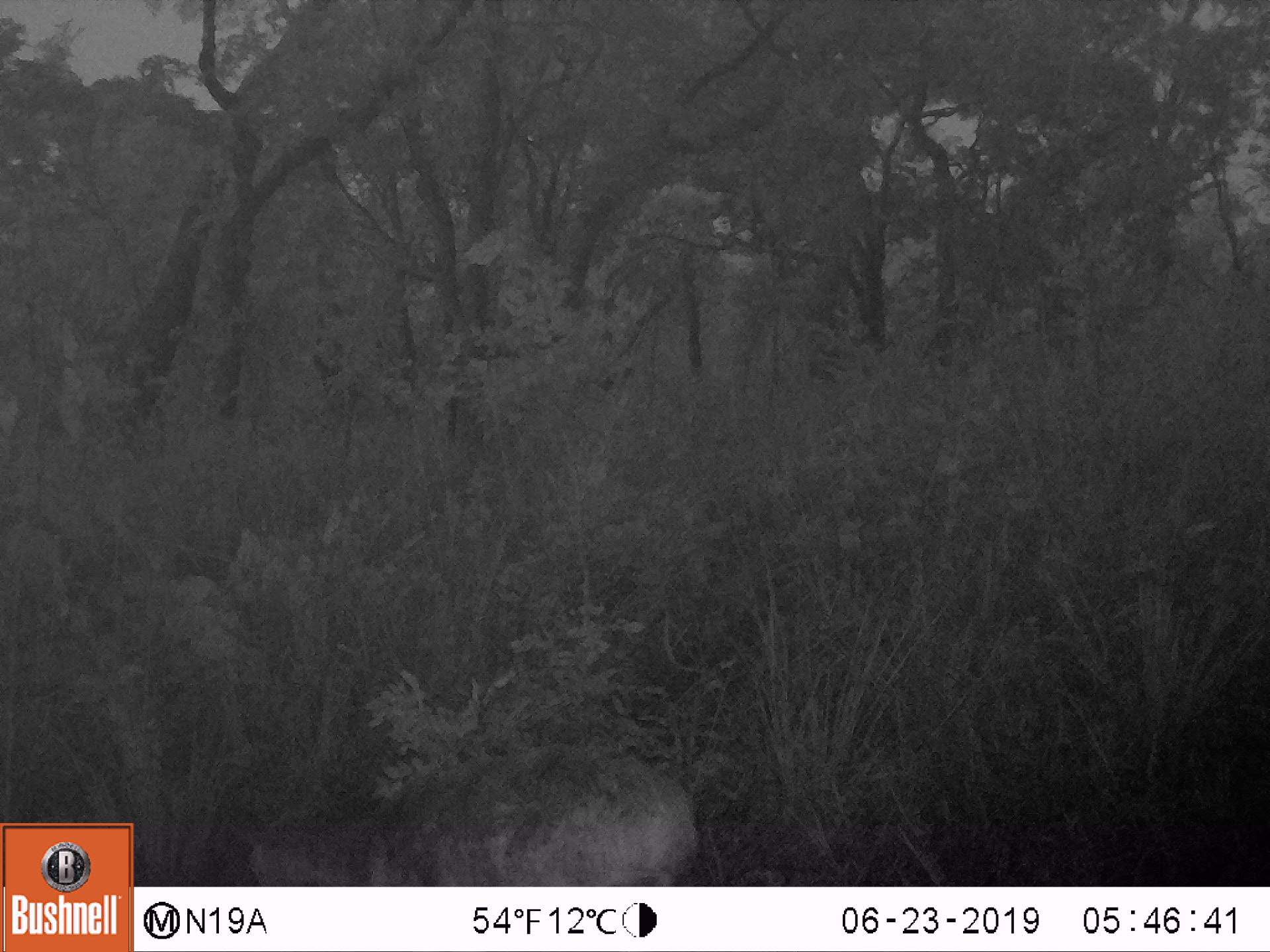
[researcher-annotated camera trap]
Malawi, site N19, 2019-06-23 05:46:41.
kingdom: Animalia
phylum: Chordata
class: Mammalia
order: Artiodactyla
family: Bovidae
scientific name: Antilopinae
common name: small antelope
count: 1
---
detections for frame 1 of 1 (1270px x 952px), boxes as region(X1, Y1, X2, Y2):
small antelope: region(216, 715, 704, 885)